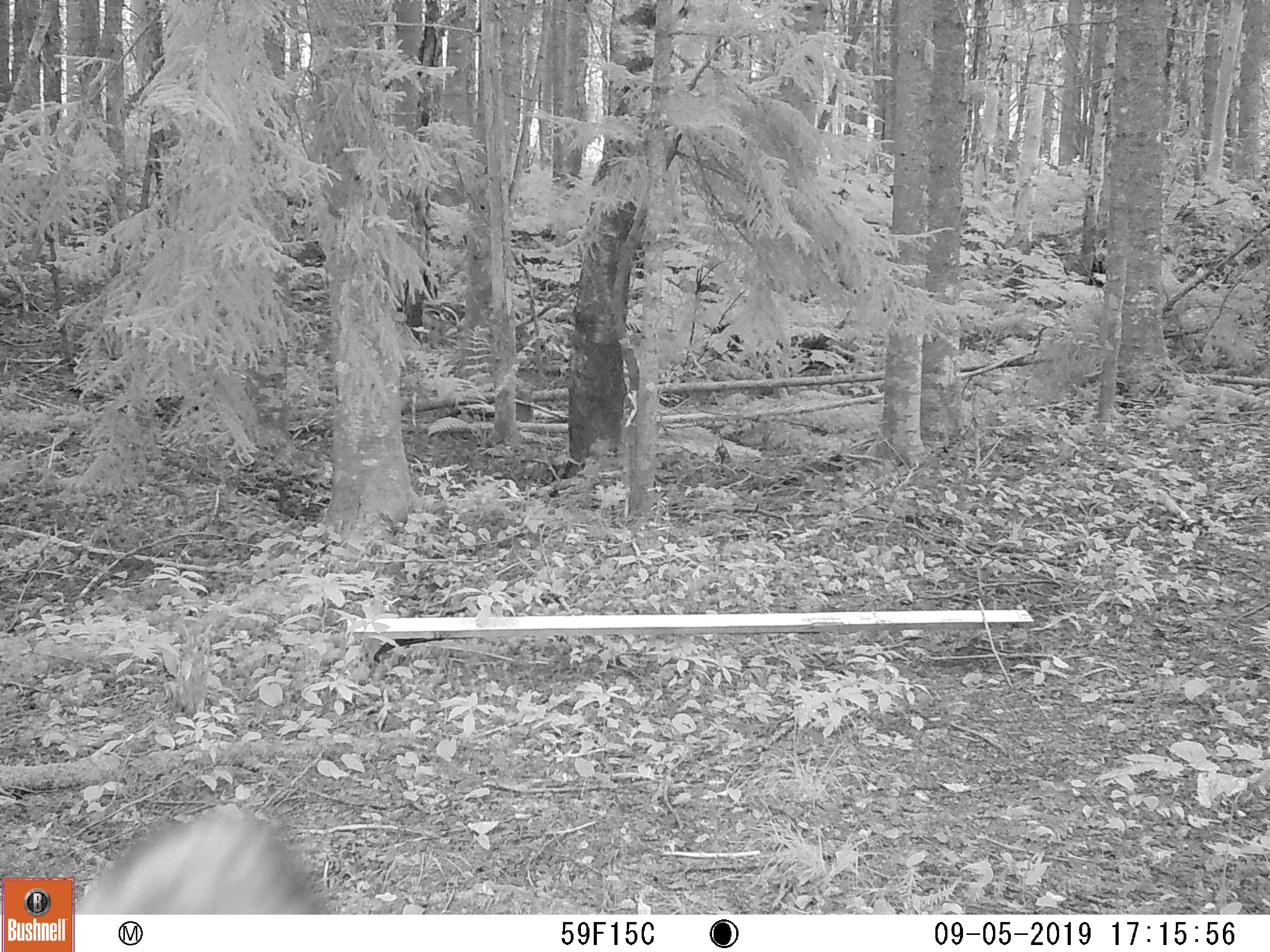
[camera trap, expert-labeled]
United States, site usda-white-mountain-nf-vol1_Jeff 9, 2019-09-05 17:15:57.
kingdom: Animalia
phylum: Chordata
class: Mammalia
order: Carnivora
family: Canidae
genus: Canis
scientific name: Canis latrans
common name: coyote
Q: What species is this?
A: Coyote (Canis latrans).